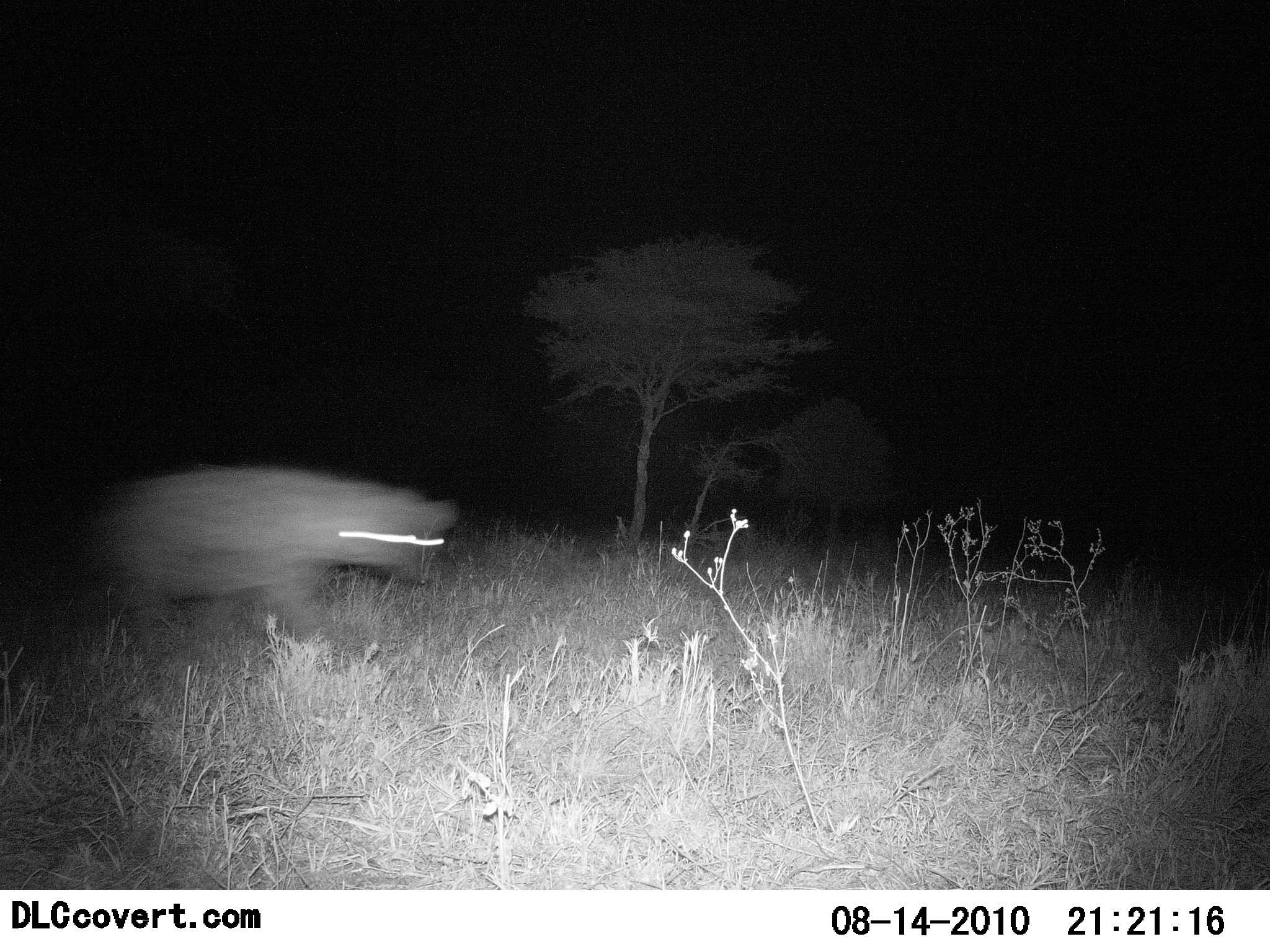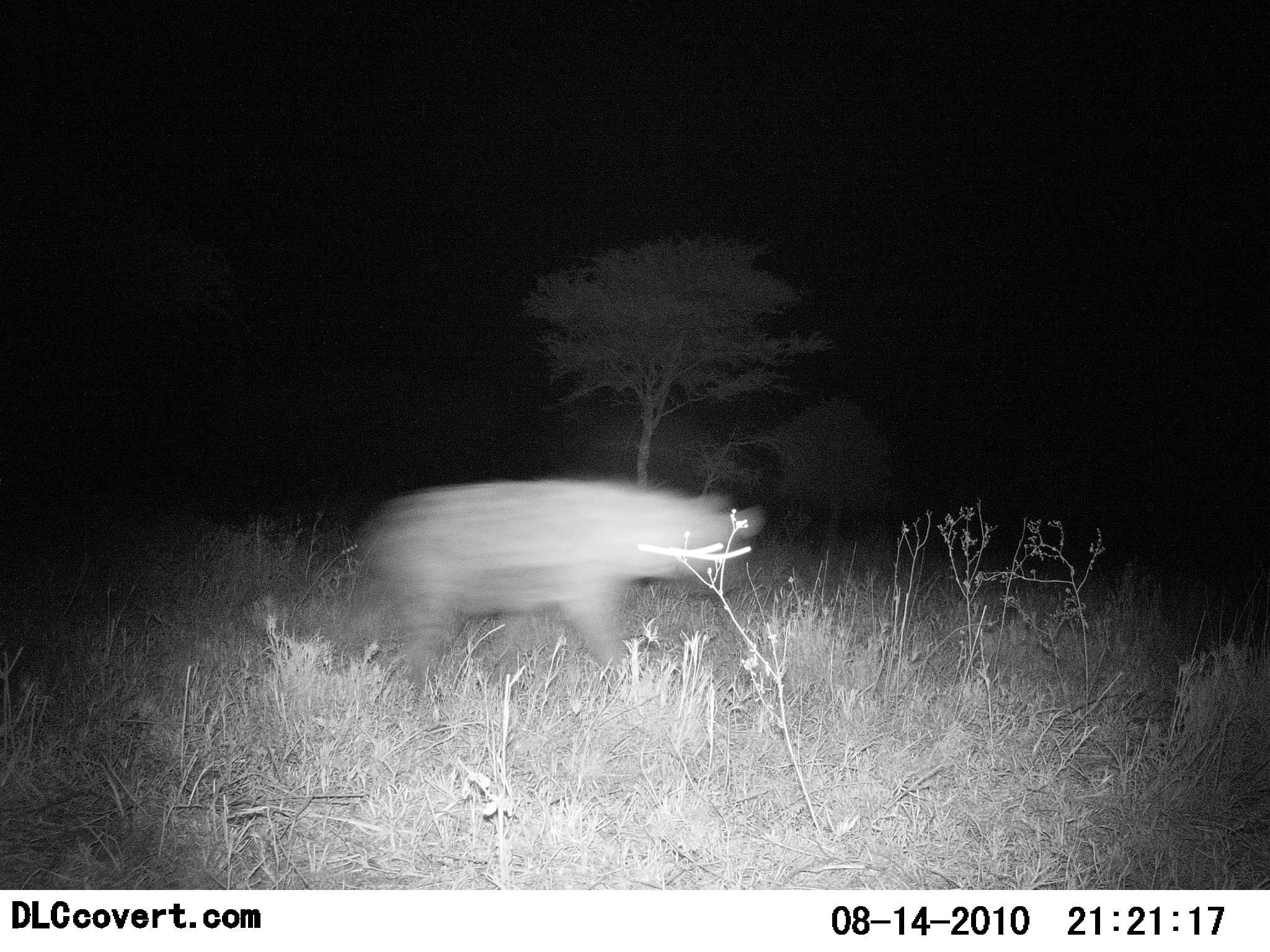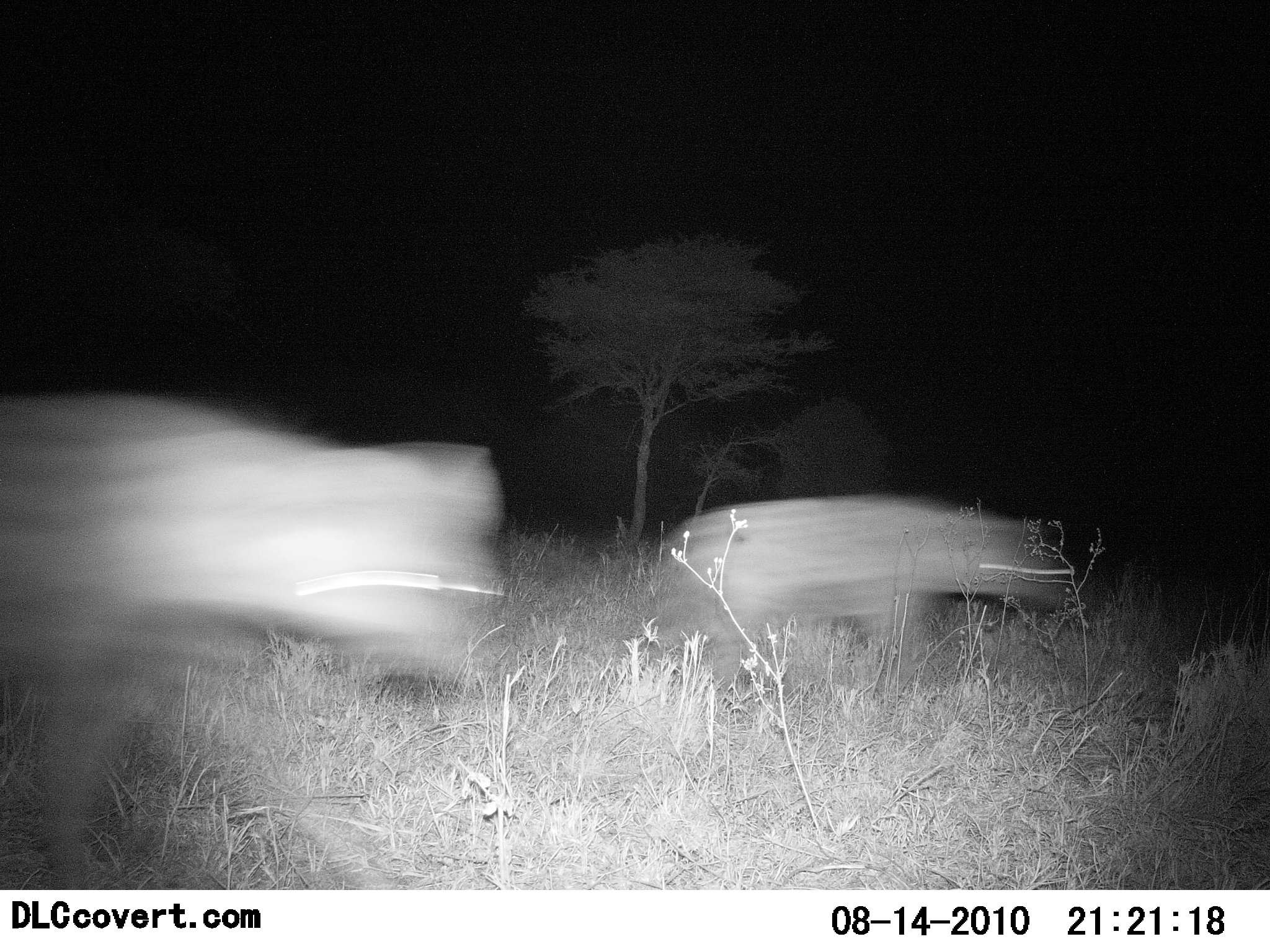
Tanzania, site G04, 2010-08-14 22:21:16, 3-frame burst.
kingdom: Animalia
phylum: Chordata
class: Mammalia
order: Carnivora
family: Hyaenidae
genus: Crocuta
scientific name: Crocuta crocuta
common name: spotted hyena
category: hyenaspotted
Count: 2.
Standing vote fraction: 7%.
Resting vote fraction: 0%.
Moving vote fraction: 93%.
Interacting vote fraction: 0%.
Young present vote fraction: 0%.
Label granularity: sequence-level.